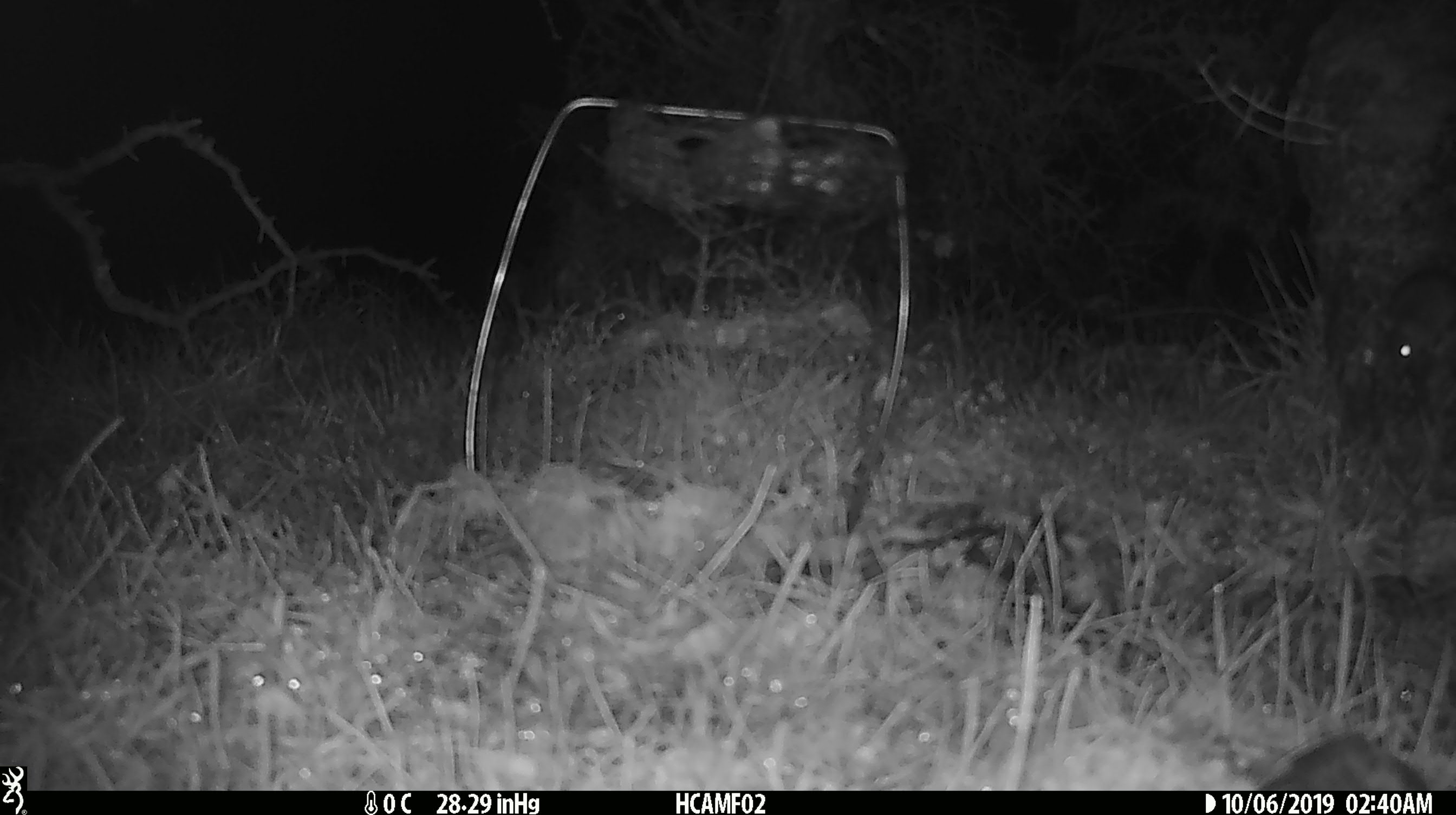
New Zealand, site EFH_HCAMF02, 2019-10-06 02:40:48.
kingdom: Animalia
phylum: Chordata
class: Mammalia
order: Rodentia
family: Muridae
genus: Mus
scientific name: Mus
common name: mouse